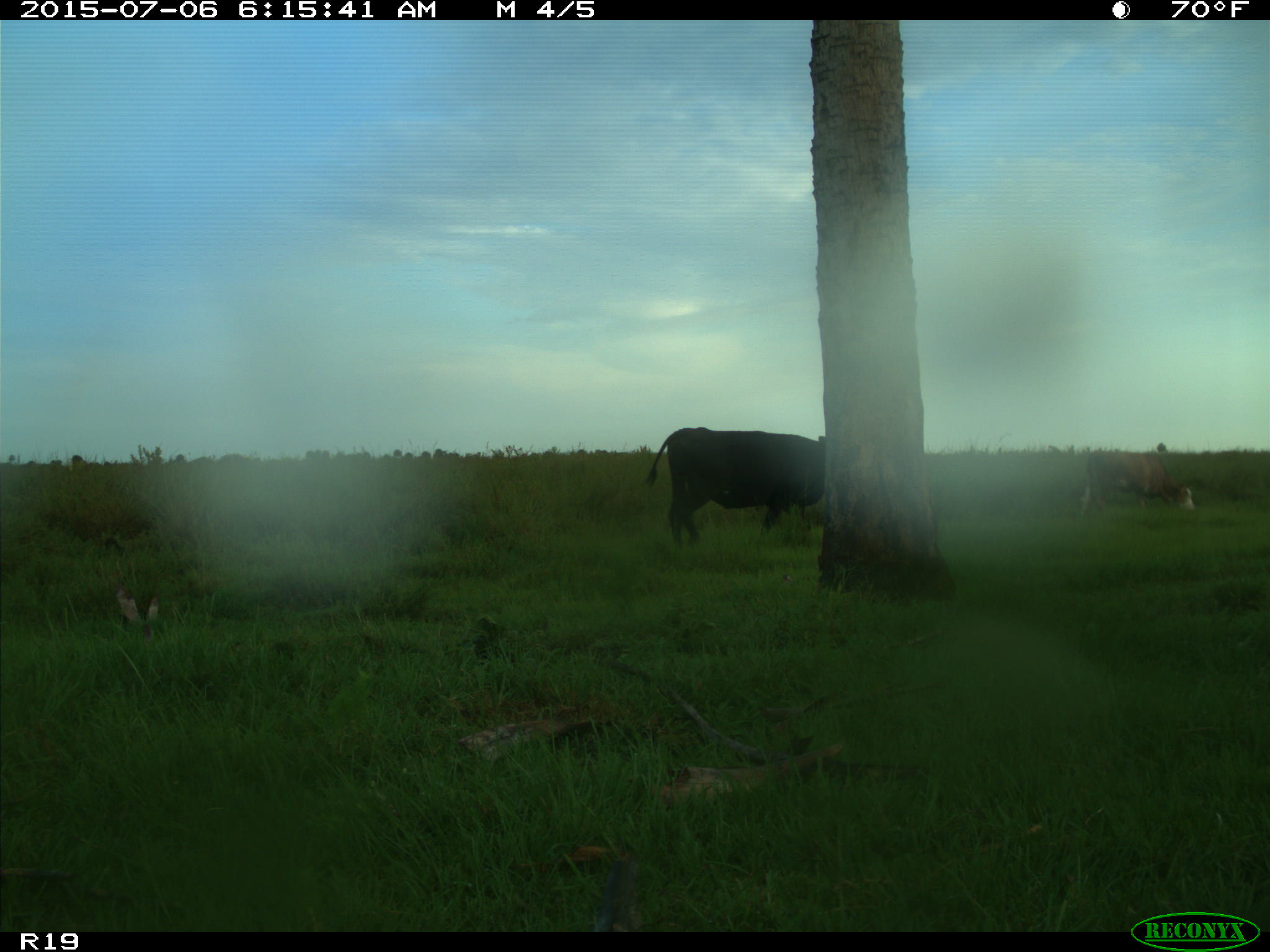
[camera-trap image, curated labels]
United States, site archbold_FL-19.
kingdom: Animalia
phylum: Chordata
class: Mammalia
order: Artiodactyla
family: Bovidae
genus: Bos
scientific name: Bos taurus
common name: domestic cow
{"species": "Bos taurus (domestic cow)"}